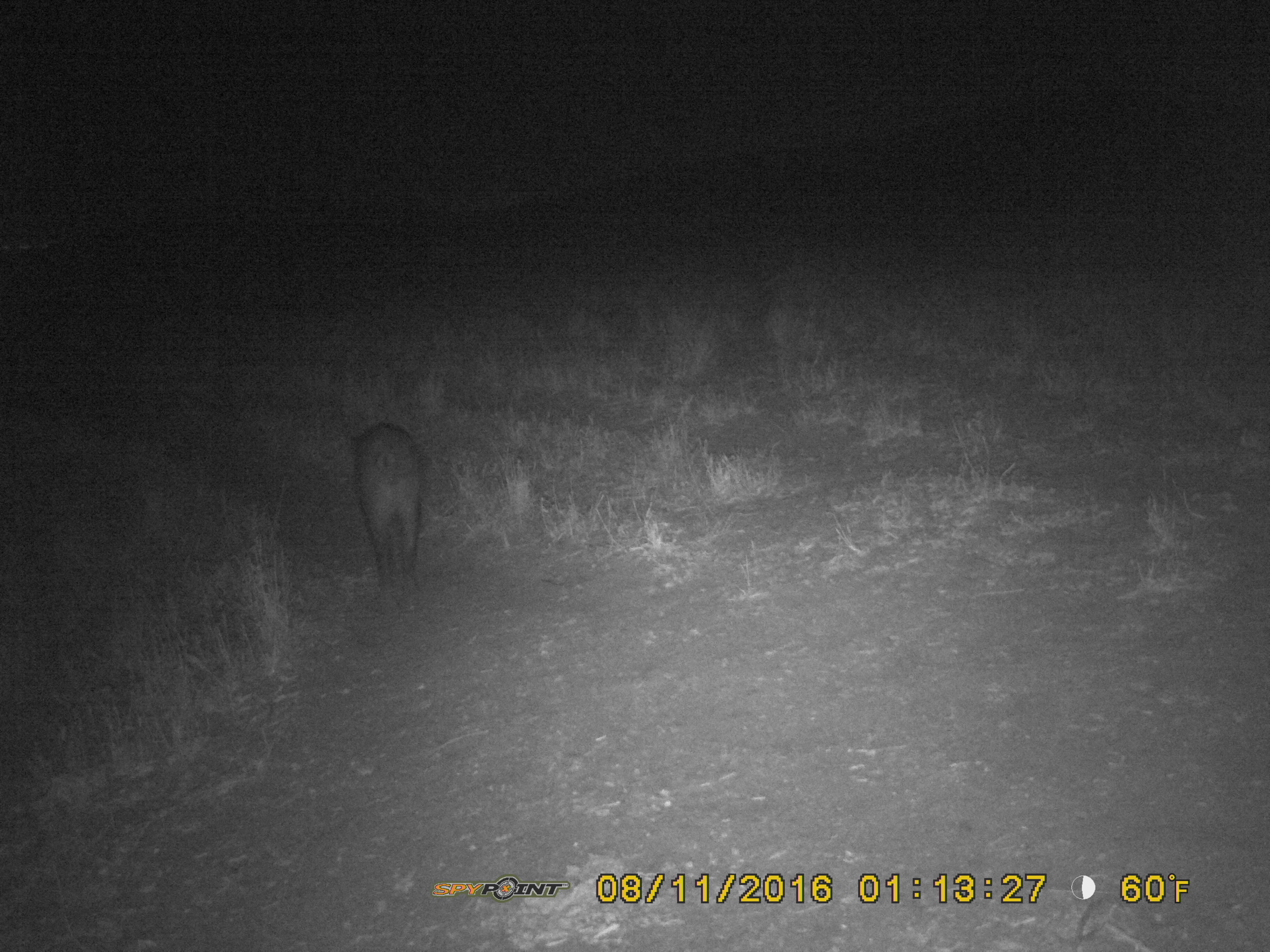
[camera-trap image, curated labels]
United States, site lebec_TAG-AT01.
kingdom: Animalia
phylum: Chordata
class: Mammalia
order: Artiodactyla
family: Suidae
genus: Sus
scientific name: Sus scrofa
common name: wild boar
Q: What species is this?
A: Sus scrofa (wild boar).